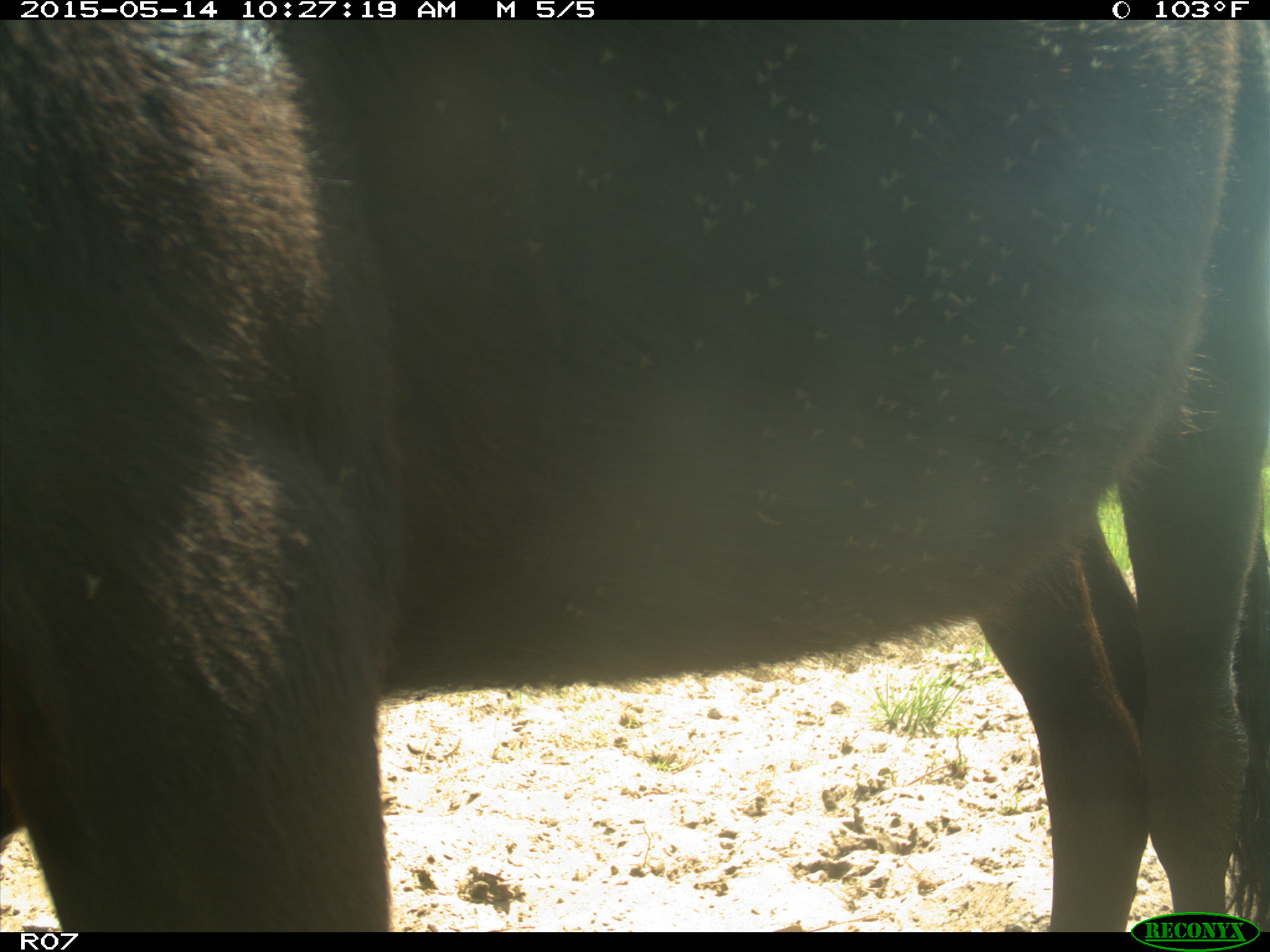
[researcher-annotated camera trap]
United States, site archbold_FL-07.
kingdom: Animalia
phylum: Chordata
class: Mammalia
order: Artiodactyla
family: Bovidae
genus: Bos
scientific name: Bos taurus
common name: domestic cow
Bos taurus (domestic cow).